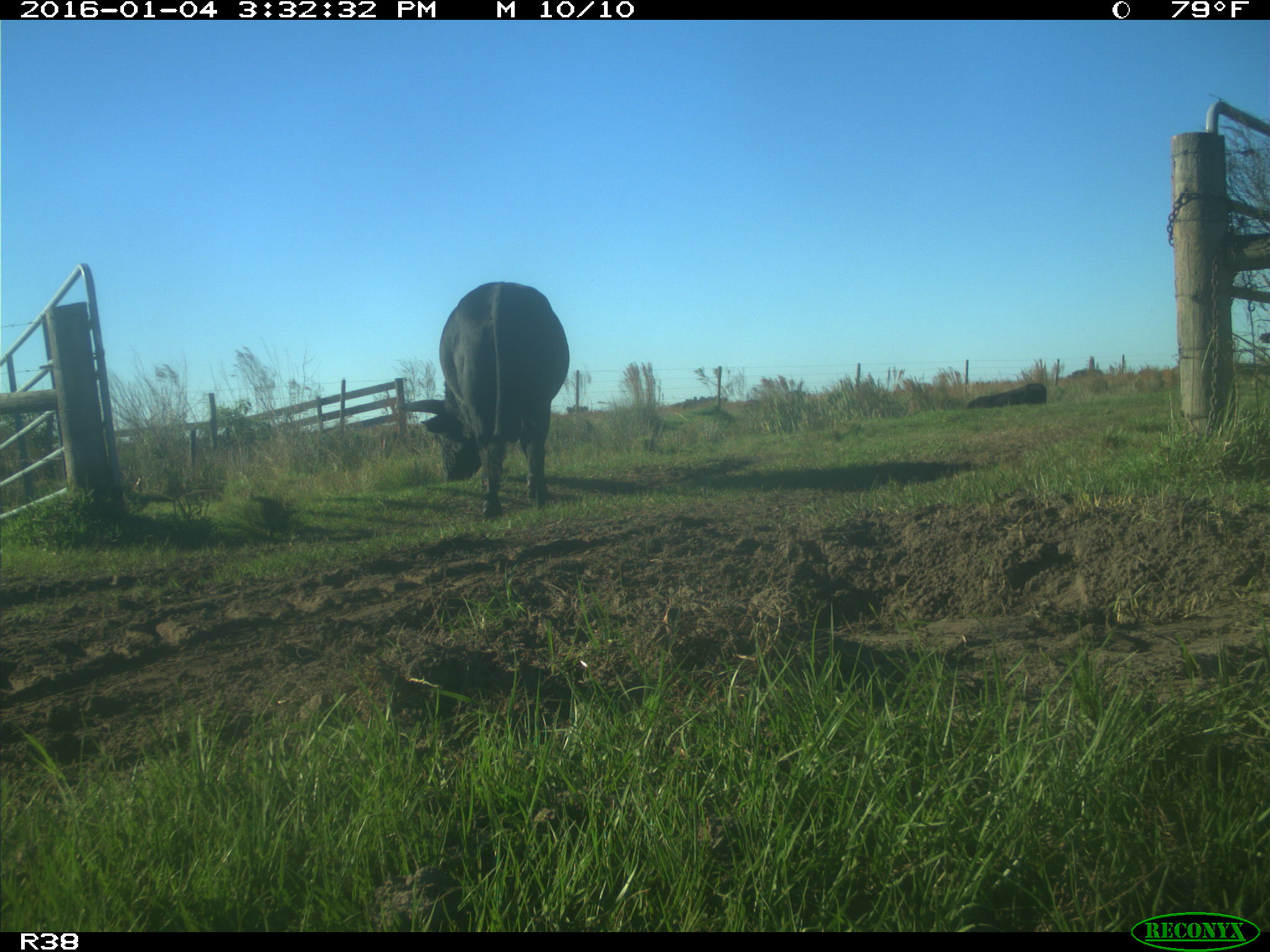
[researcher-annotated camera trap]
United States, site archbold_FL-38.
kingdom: Animalia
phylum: Chordata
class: Mammalia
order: Artiodactyla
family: Bovidae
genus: Bos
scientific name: Bos taurus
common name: domestic cow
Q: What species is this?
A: Bos taurus (domestic cow).